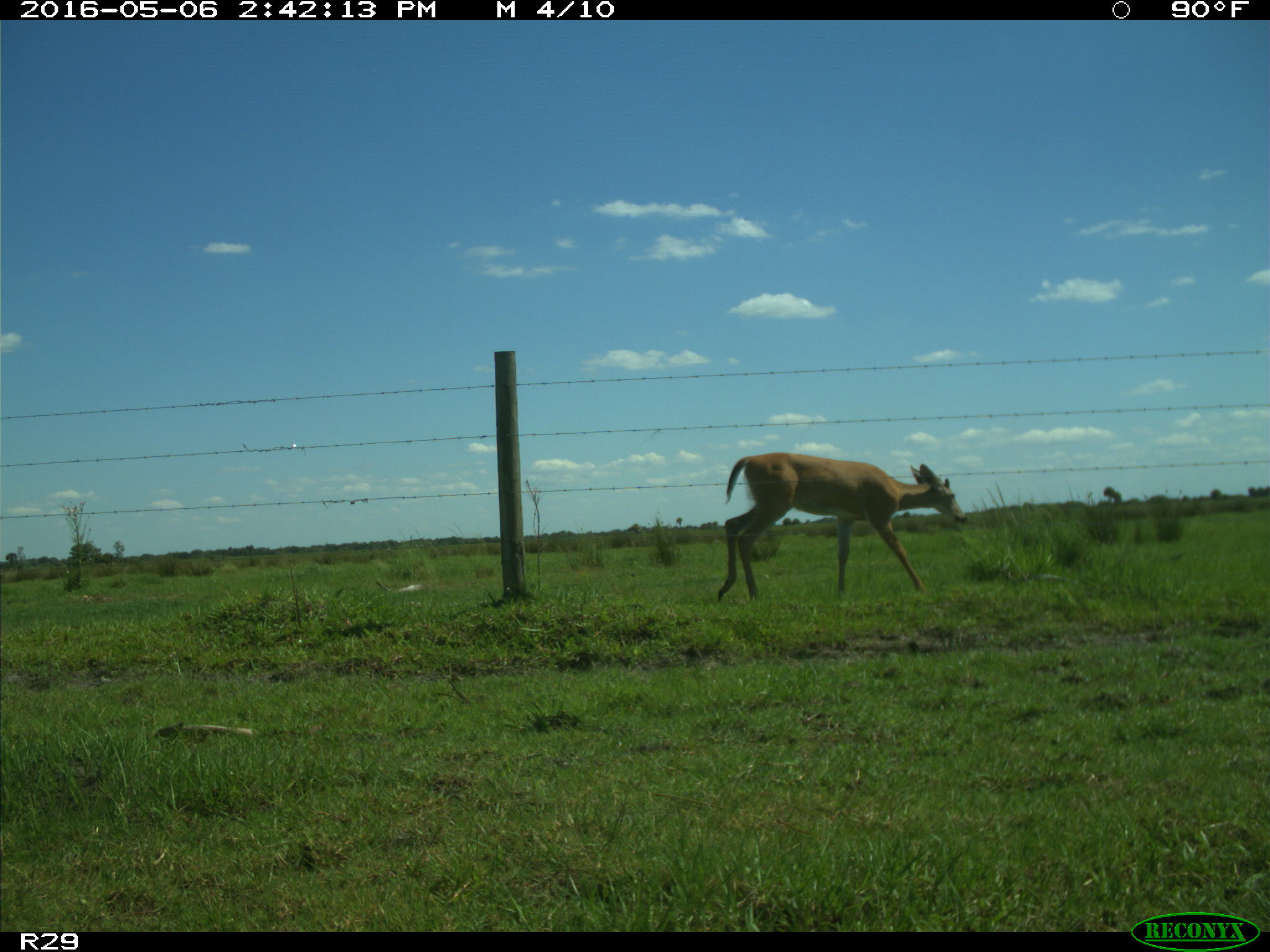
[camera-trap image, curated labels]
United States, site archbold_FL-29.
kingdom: Animalia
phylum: Chordata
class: Mammalia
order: Artiodactyla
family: Cervidae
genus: Odocoileus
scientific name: Odocoileus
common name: deer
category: unidentified deer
Unidentified deer (deer) (Odocoileus).